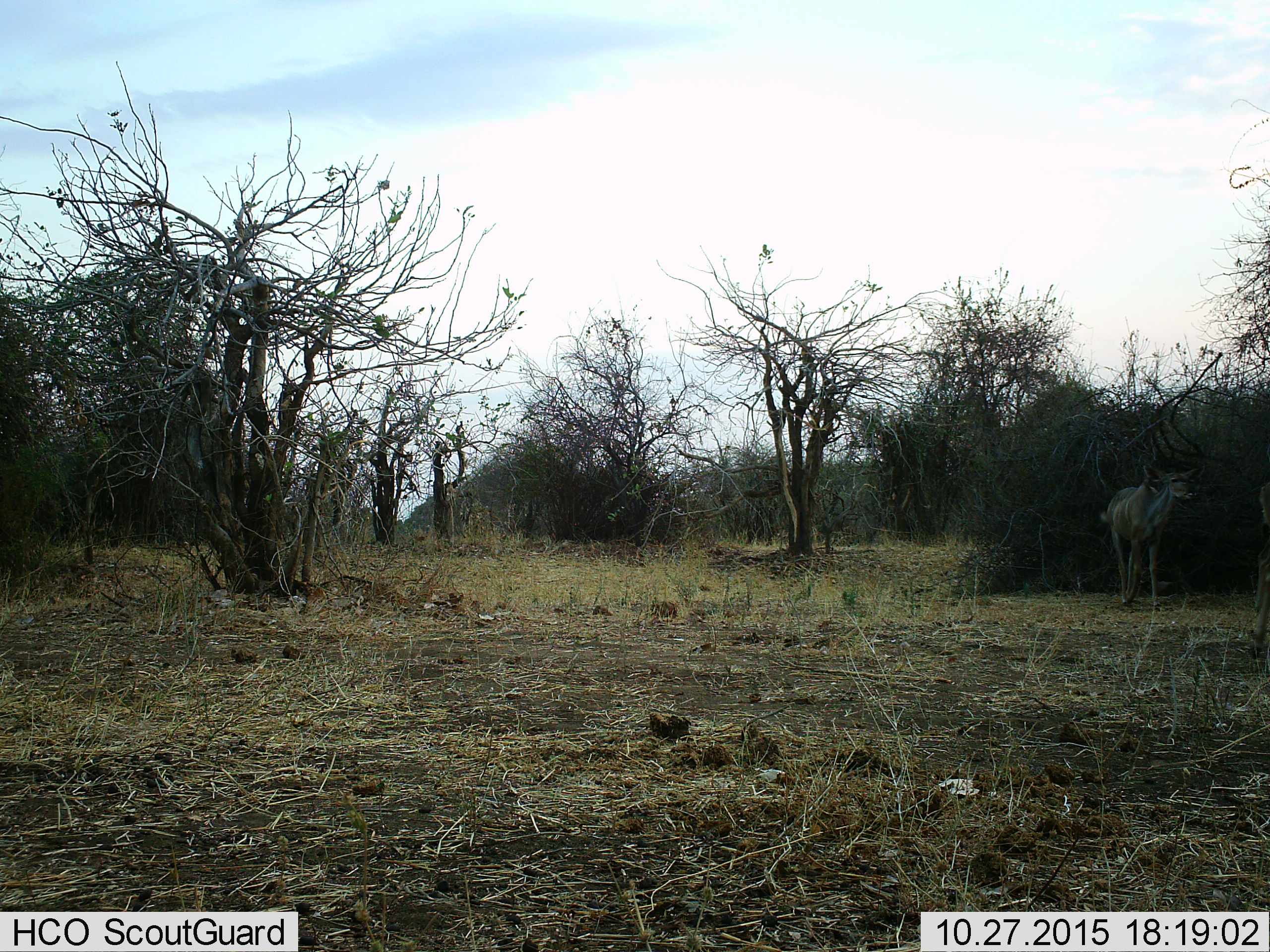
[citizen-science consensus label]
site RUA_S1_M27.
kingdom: Animalia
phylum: Chordata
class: Mammalia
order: Artiodactyla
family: Bovidae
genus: Tragelaphus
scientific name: Tragelaphus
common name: kudu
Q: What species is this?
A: Kudu (Tragelaphus).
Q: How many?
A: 2.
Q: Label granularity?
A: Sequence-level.